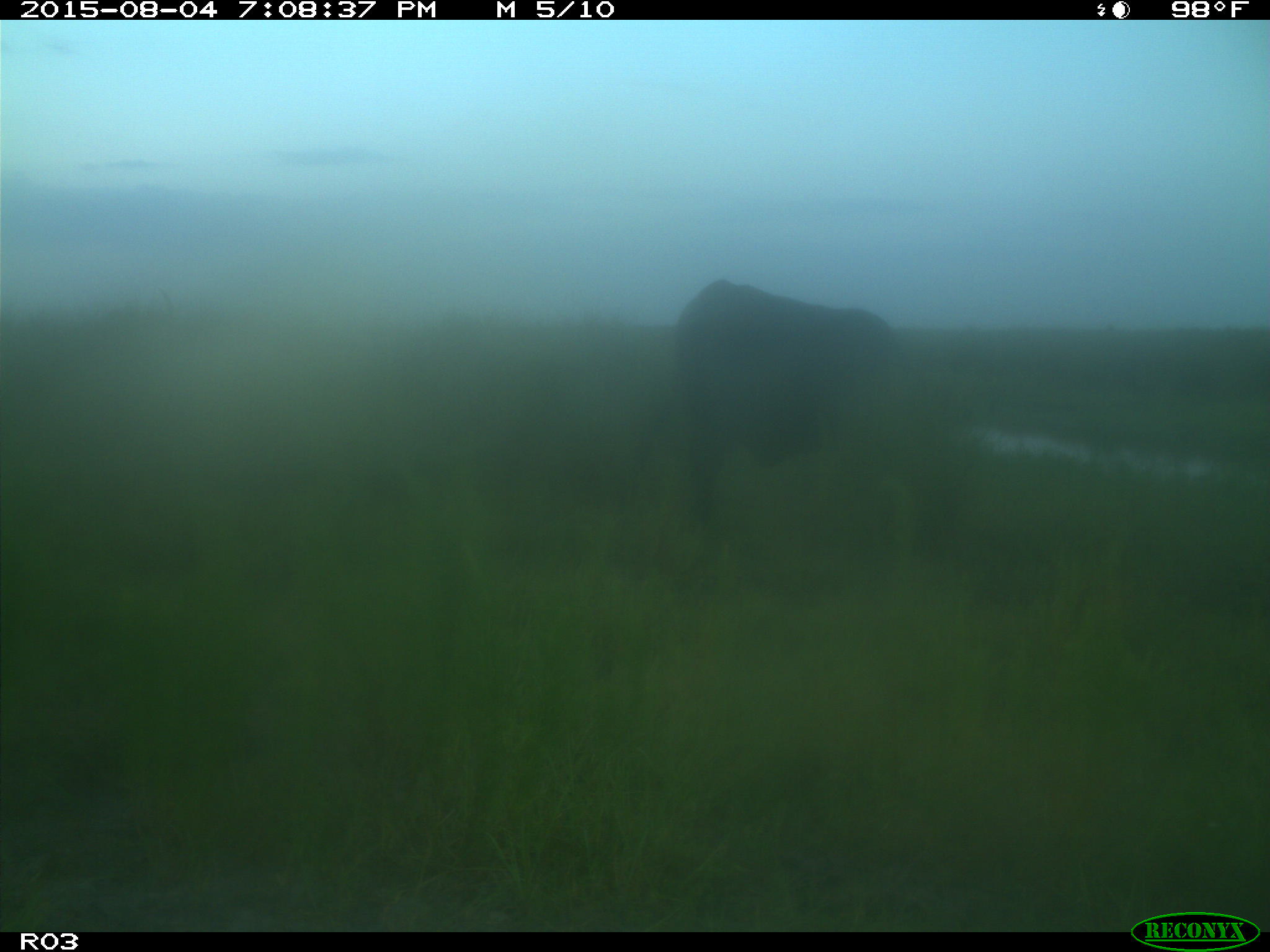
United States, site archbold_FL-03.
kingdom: Animalia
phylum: Chordata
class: Mammalia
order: Artiodactyla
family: Bovidae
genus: Bos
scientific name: Bos taurus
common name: domestic cow